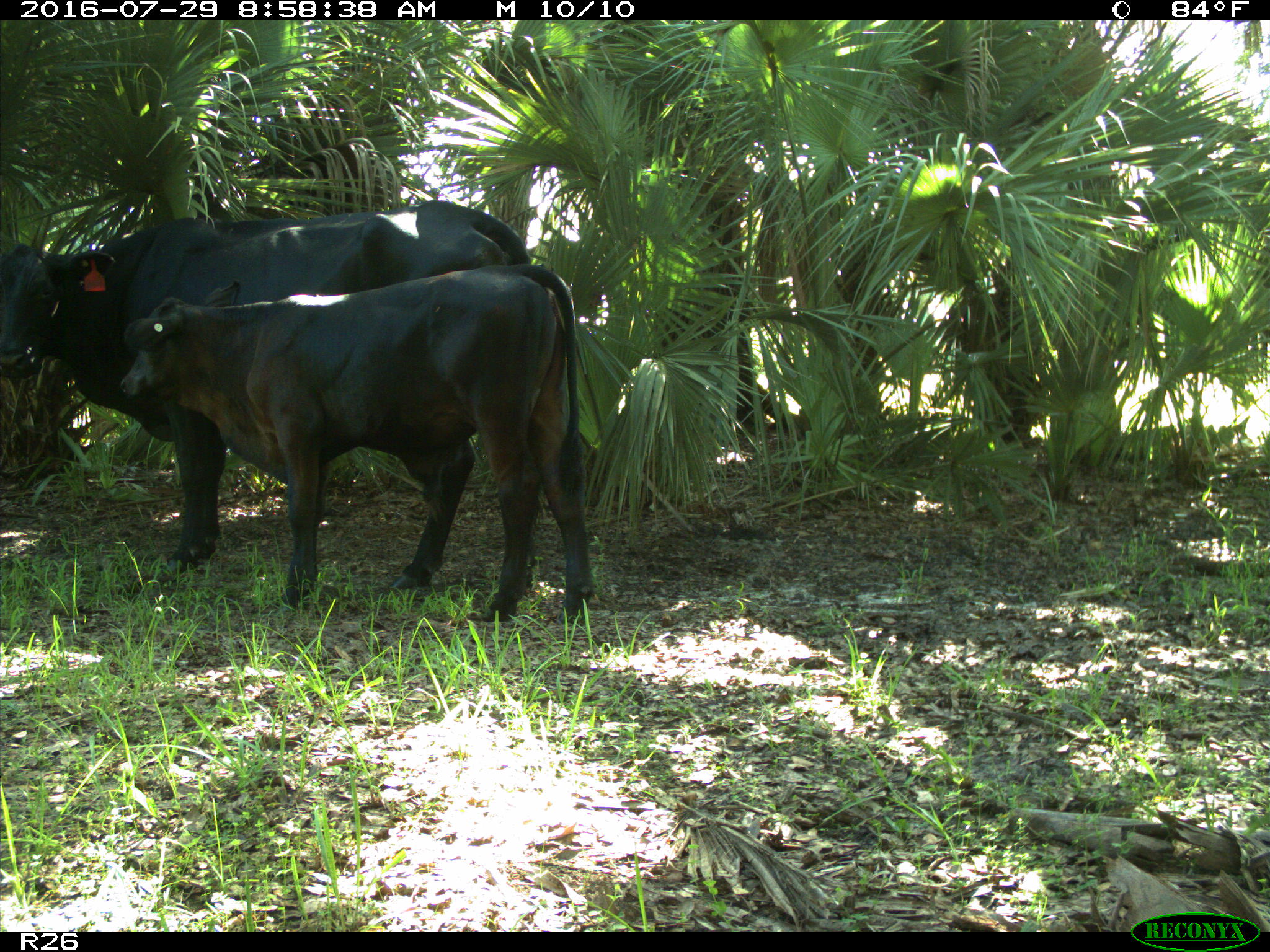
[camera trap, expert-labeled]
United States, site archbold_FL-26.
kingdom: Animalia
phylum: Chordata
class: Mammalia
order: Artiodactyla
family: Bovidae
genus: Bos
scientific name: Bos taurus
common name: domestic cow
Bos taurus (domestic cow).